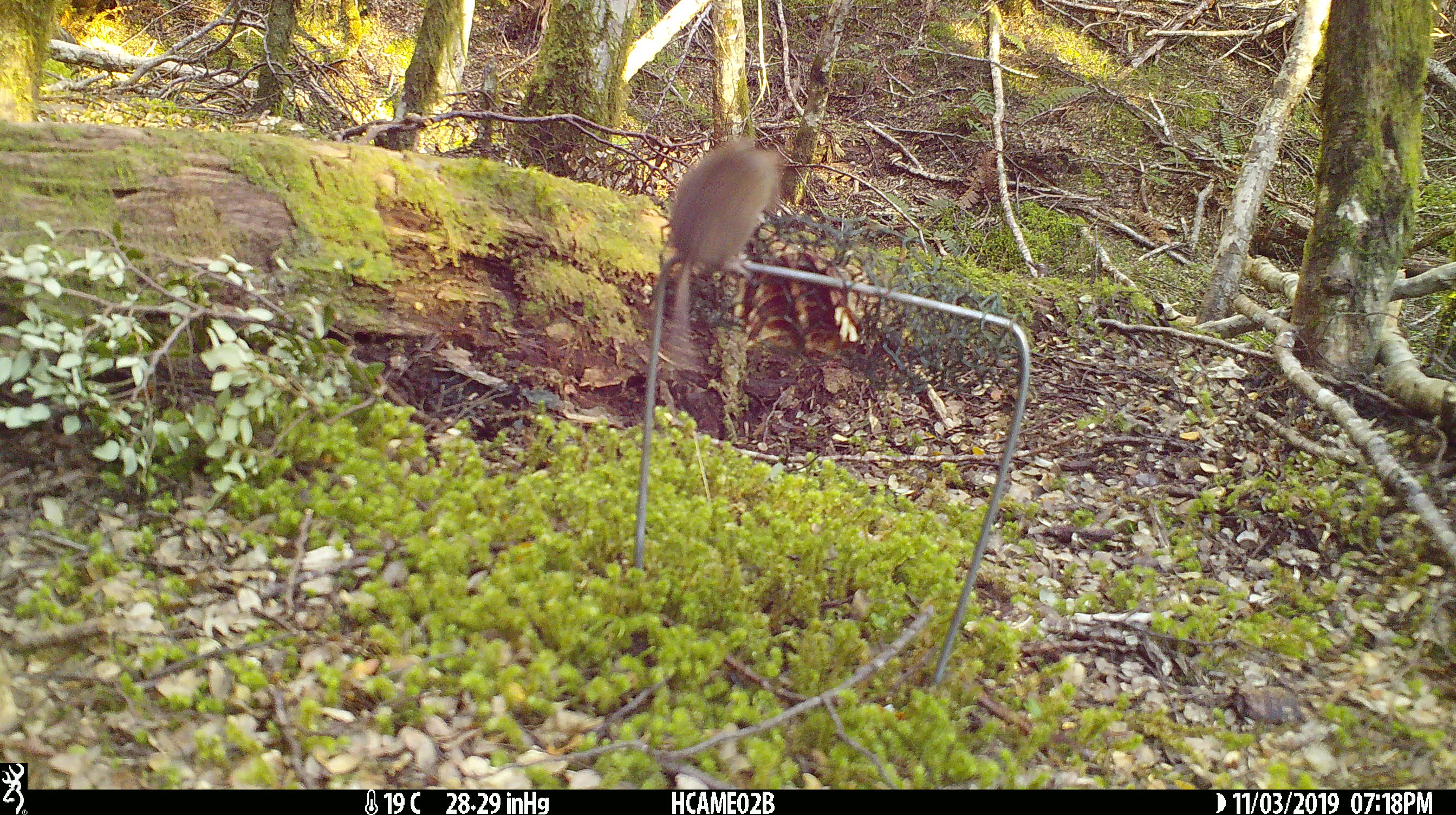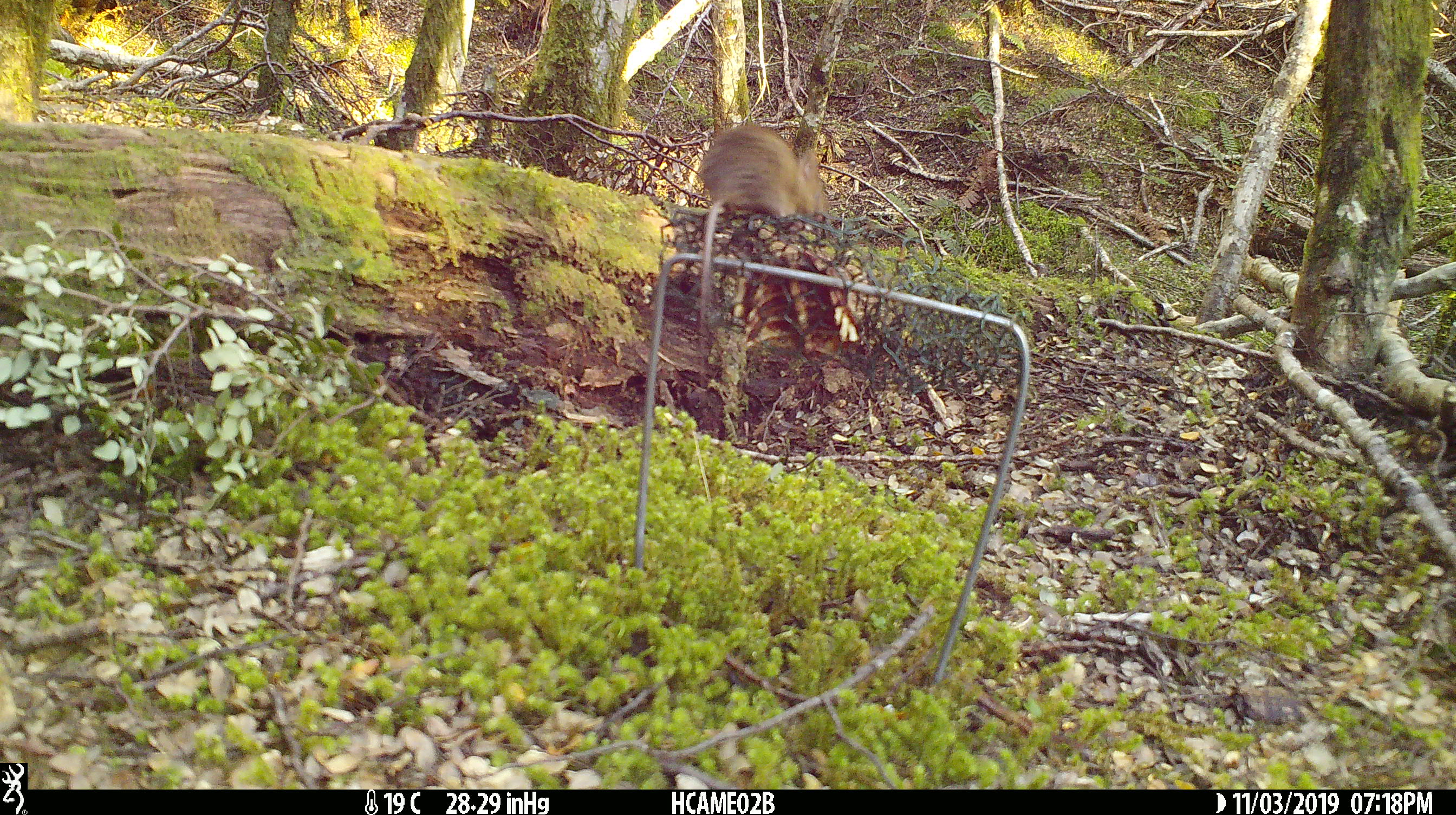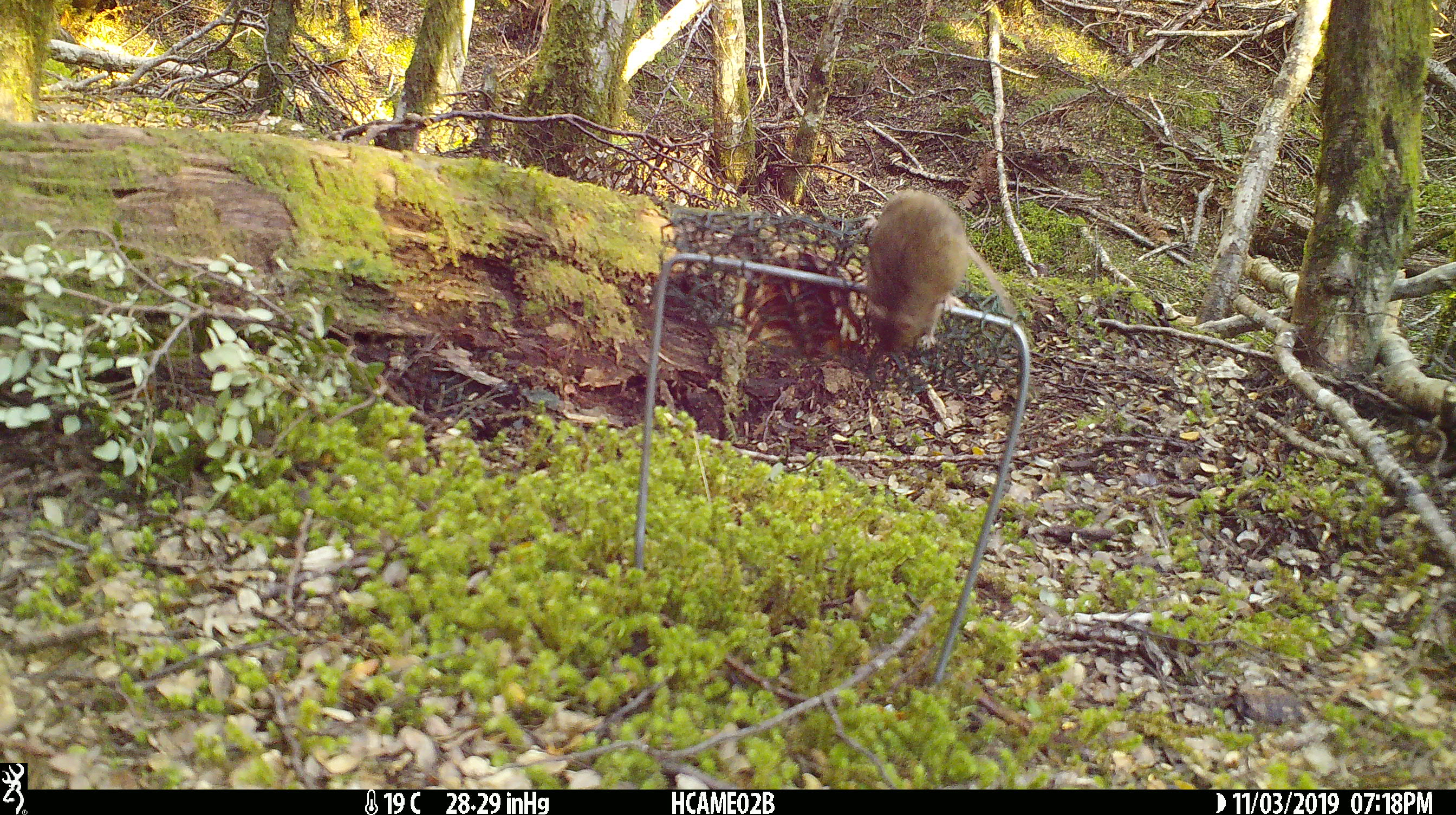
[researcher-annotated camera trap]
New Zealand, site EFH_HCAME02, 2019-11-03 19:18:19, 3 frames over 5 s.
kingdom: Animalia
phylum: Chordata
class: Mammalia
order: Rodentia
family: Muridae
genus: Mus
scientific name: Mus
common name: mouse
Mouse (Mus).